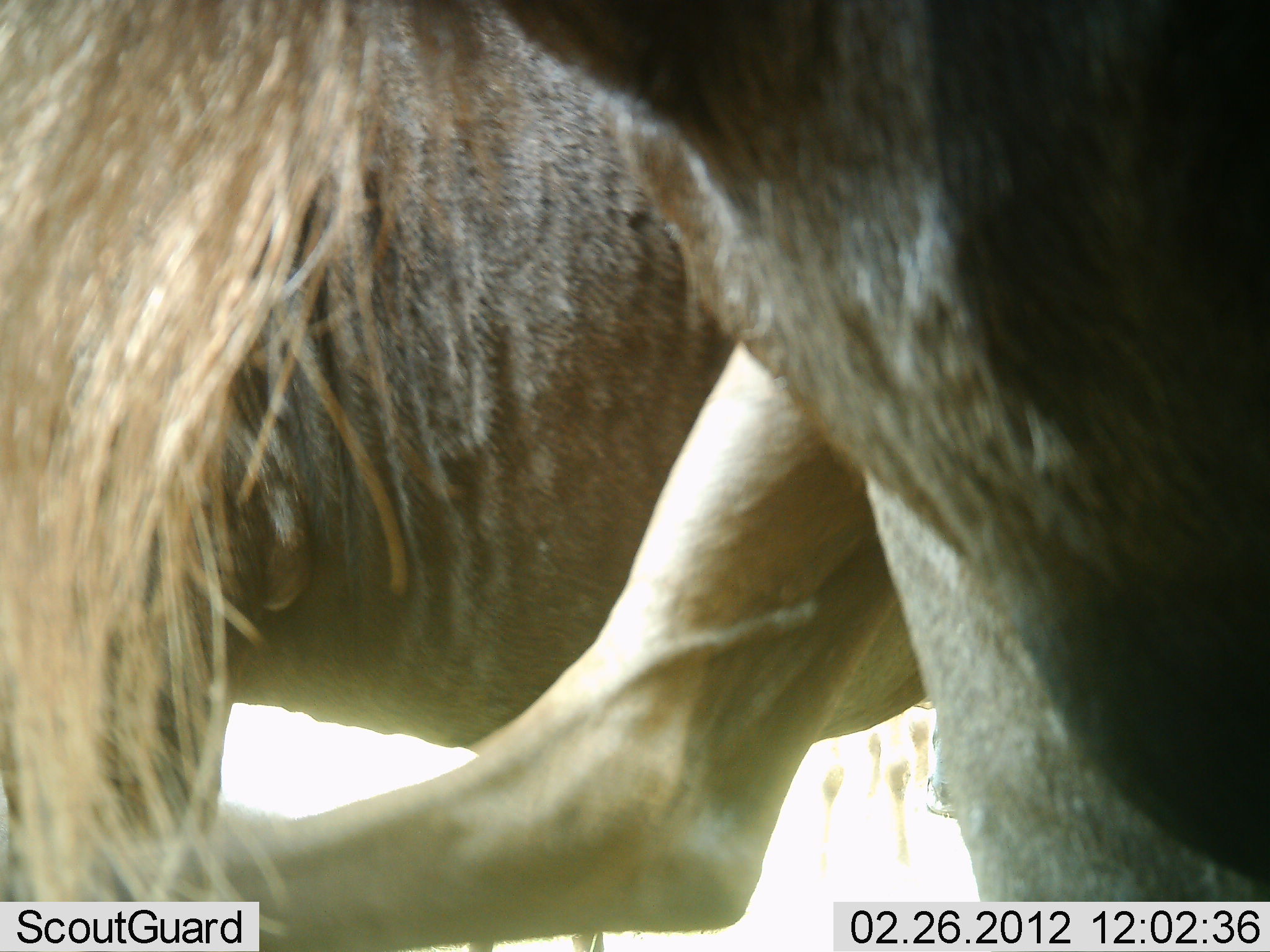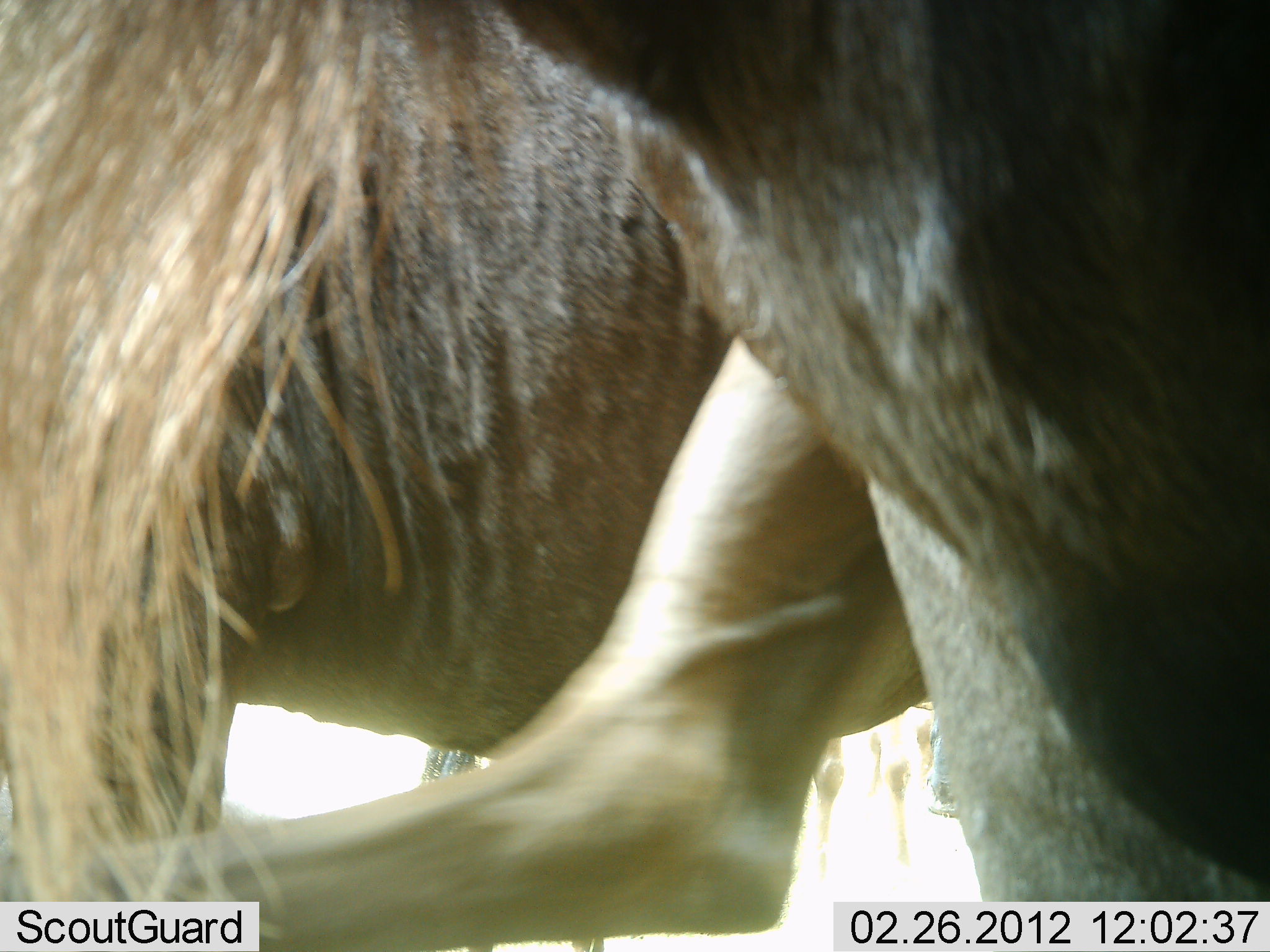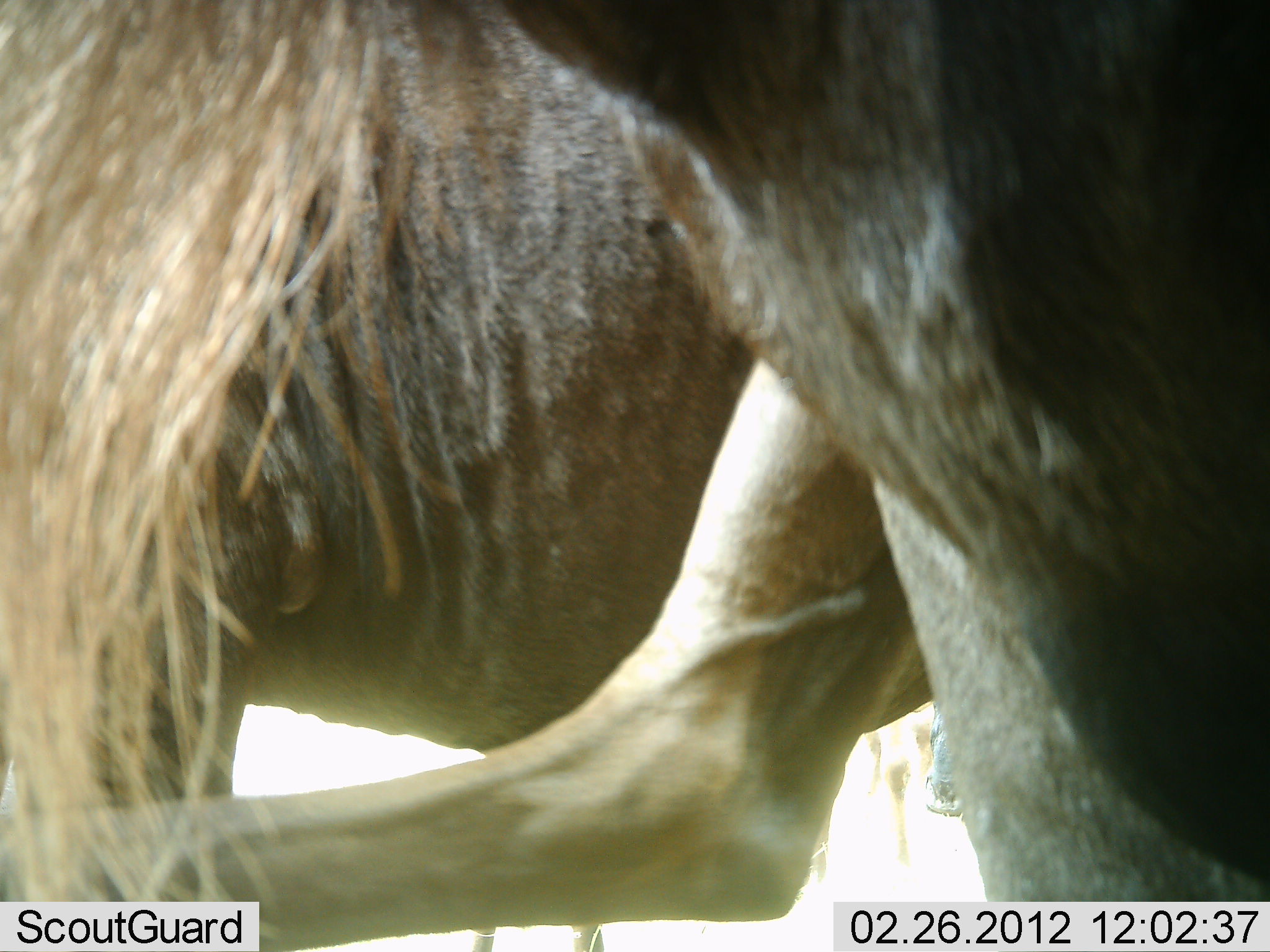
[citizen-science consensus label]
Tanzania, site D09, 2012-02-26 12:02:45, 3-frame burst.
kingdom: Animalia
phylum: Chordata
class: Mammalia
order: Artiodactyla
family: Bovidae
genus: Connochaetes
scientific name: Connochaetes taurinus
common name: blue wildebeest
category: wildebeest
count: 2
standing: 87%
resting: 7%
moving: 7%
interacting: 0%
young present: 0%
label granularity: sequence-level